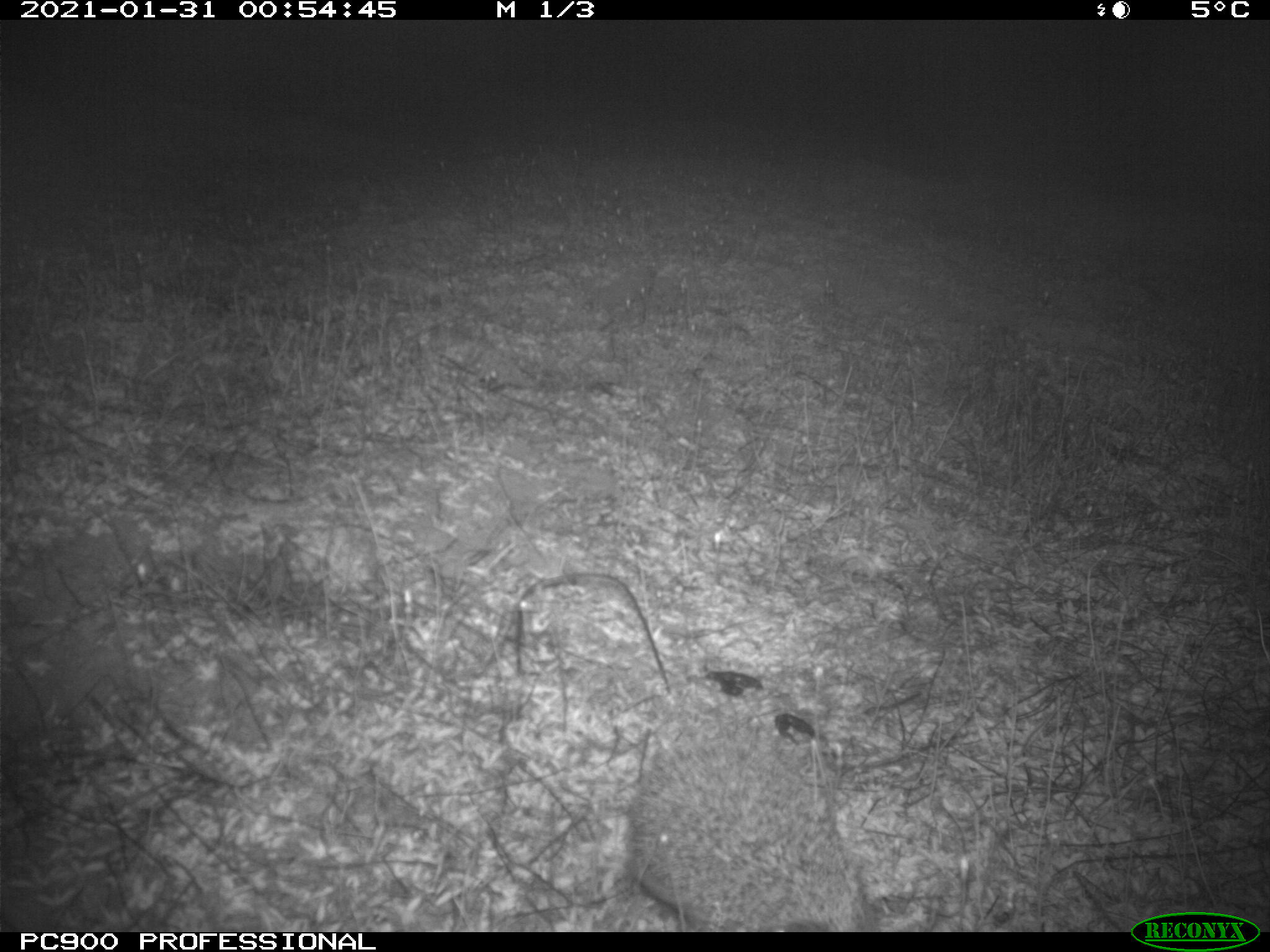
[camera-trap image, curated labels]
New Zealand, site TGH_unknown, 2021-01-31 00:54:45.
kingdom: Animalia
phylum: Chordata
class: Mammalia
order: Eulipotyphla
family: Erinaceidae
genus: Erinaceus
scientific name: Erinaceus europaeus europaeus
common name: european hedgehog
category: hedgehog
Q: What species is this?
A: Hedgehog (european hedgehog) (Erinaceus europaeus europaeus).